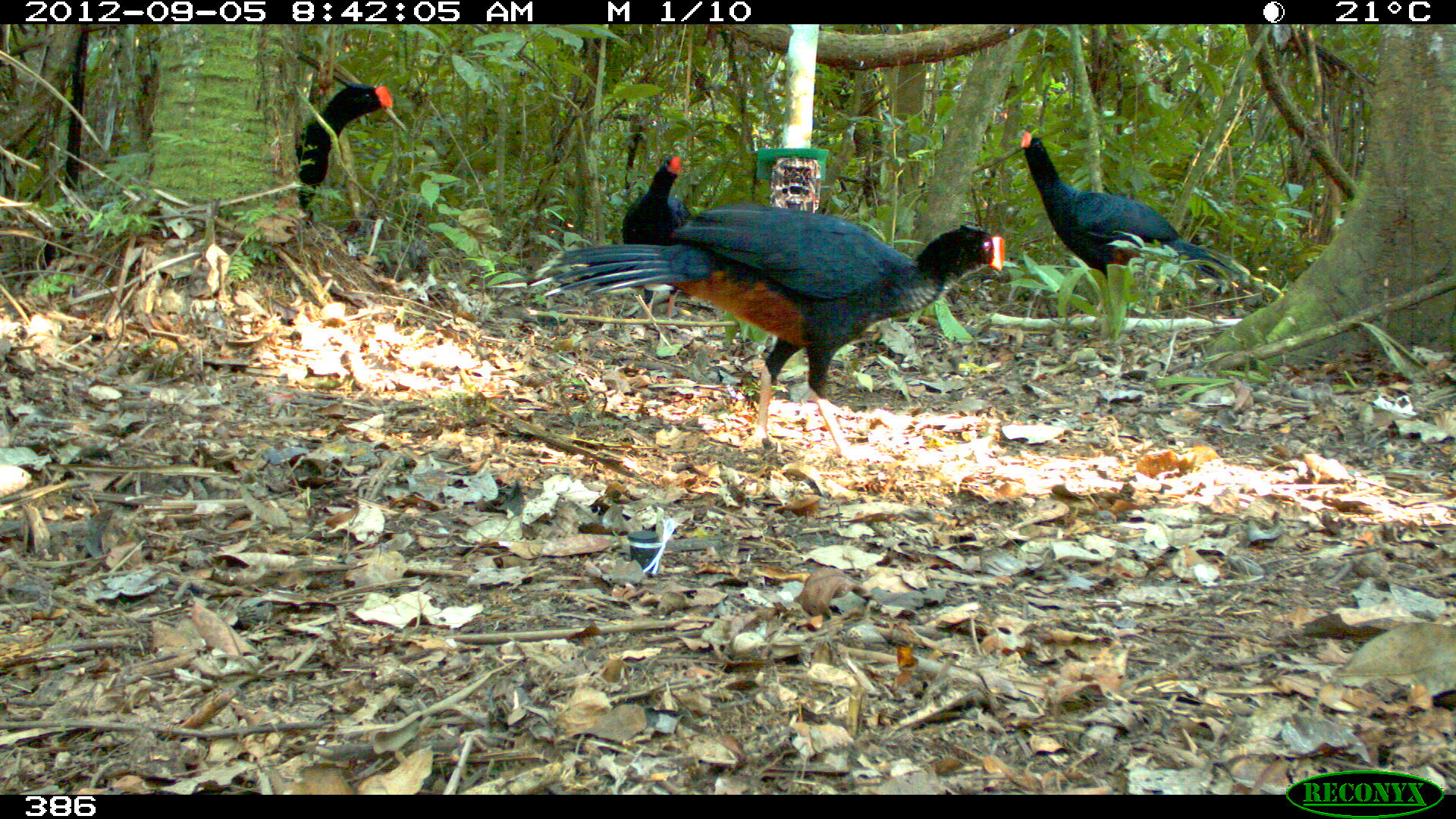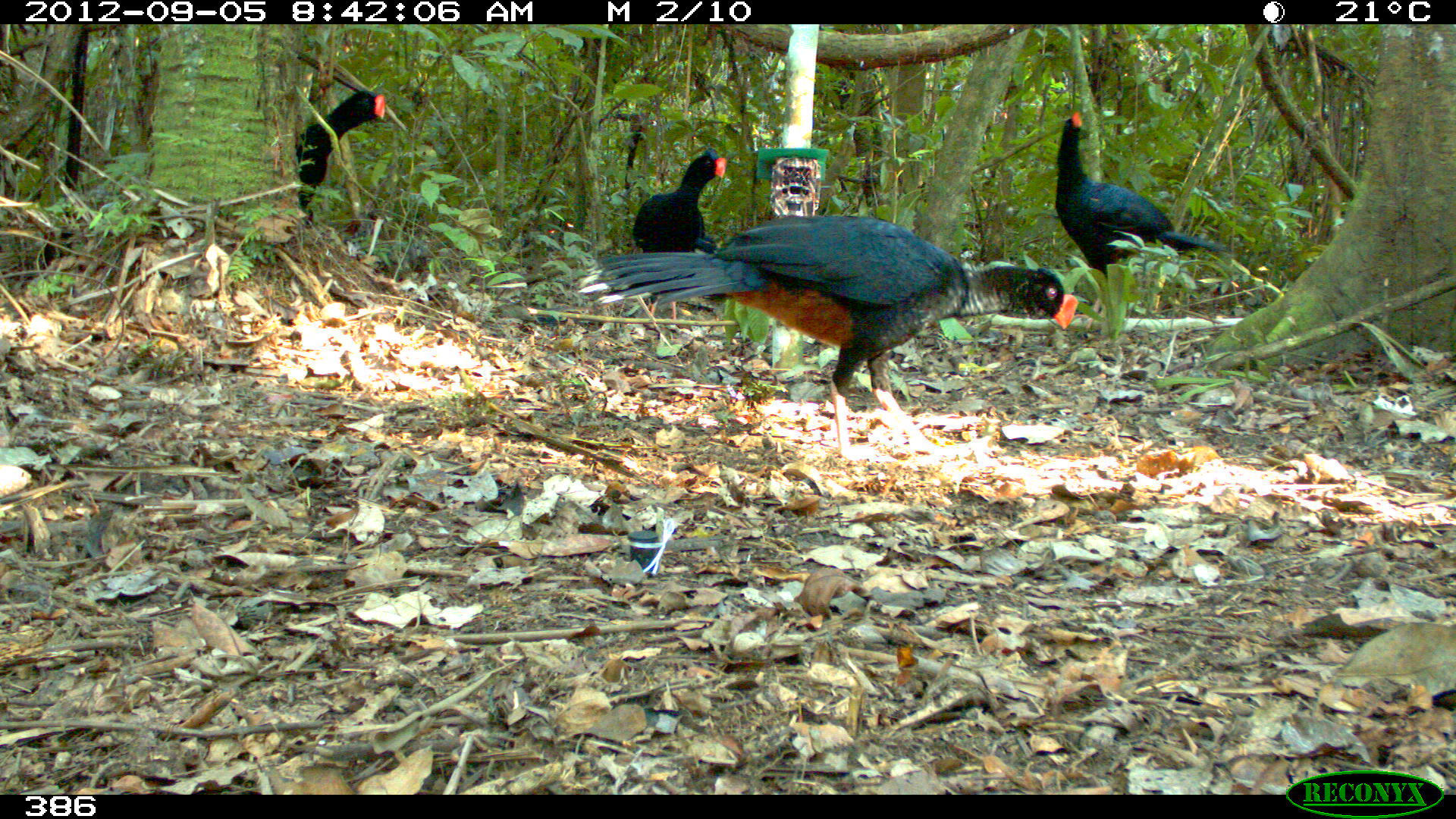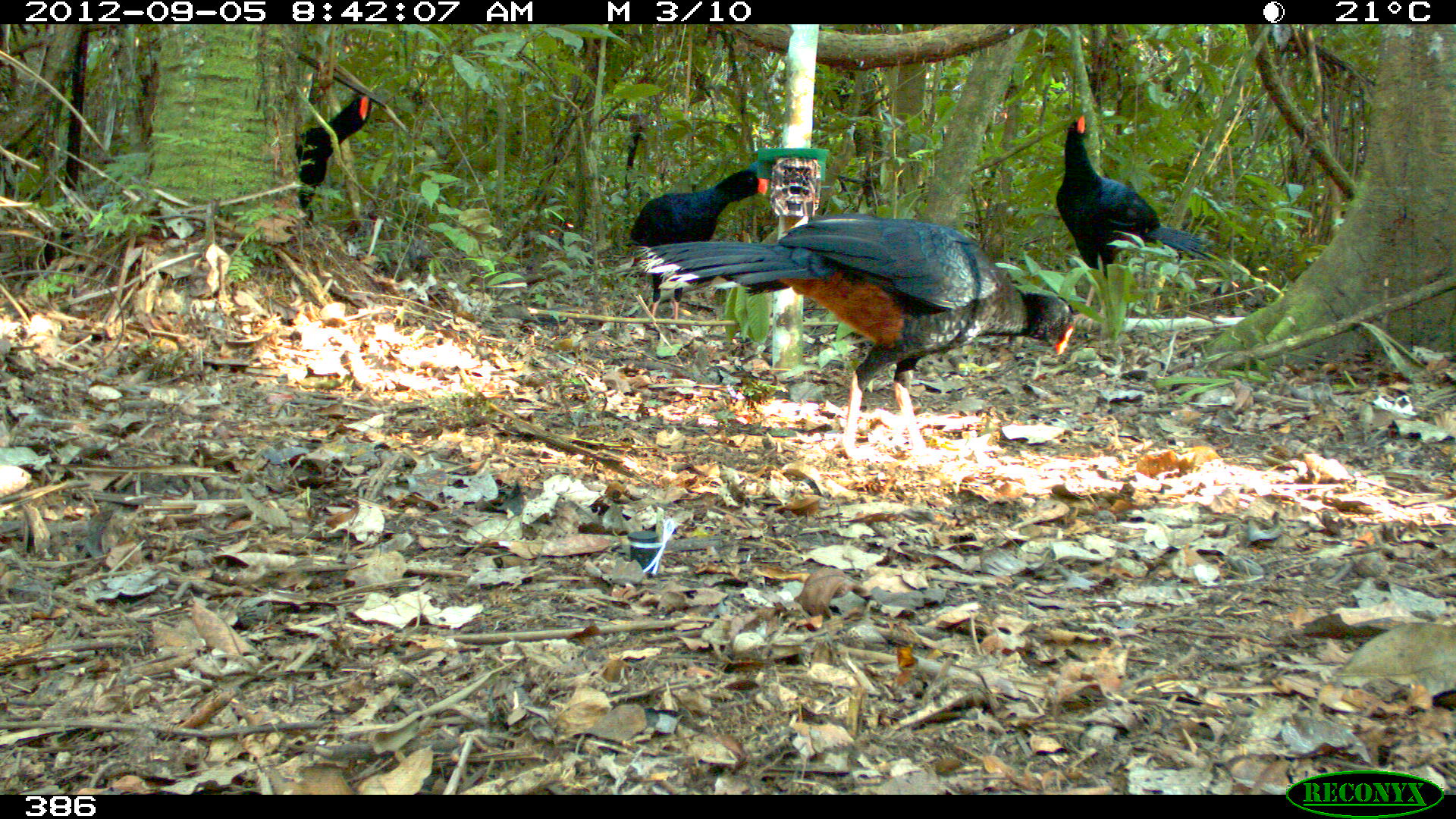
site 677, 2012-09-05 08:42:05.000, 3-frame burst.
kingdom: Animalia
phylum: Chordata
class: Aves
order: Galliformes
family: Cracidae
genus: Mitu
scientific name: Mitu tuberosum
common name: razor-billed curassow